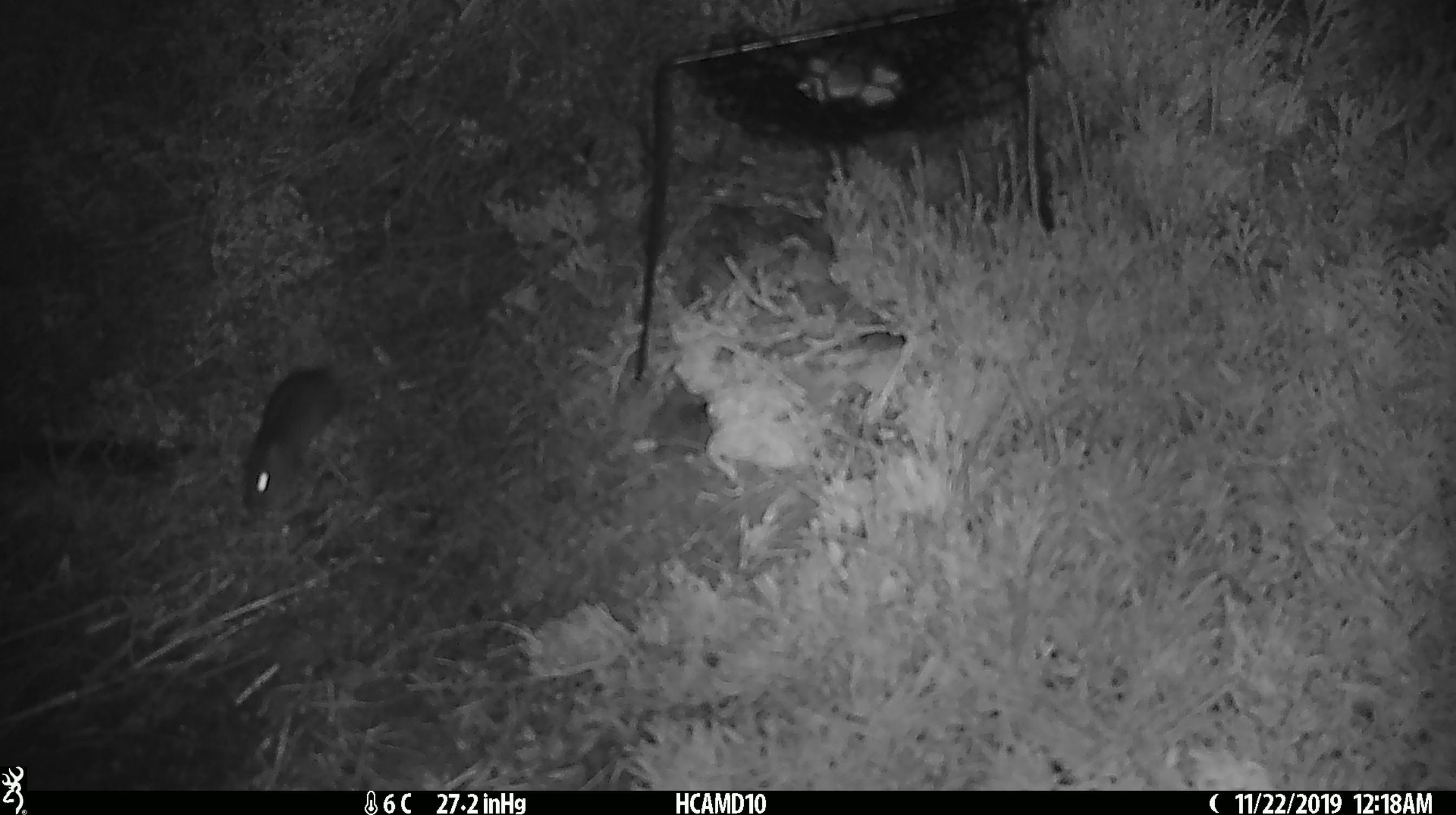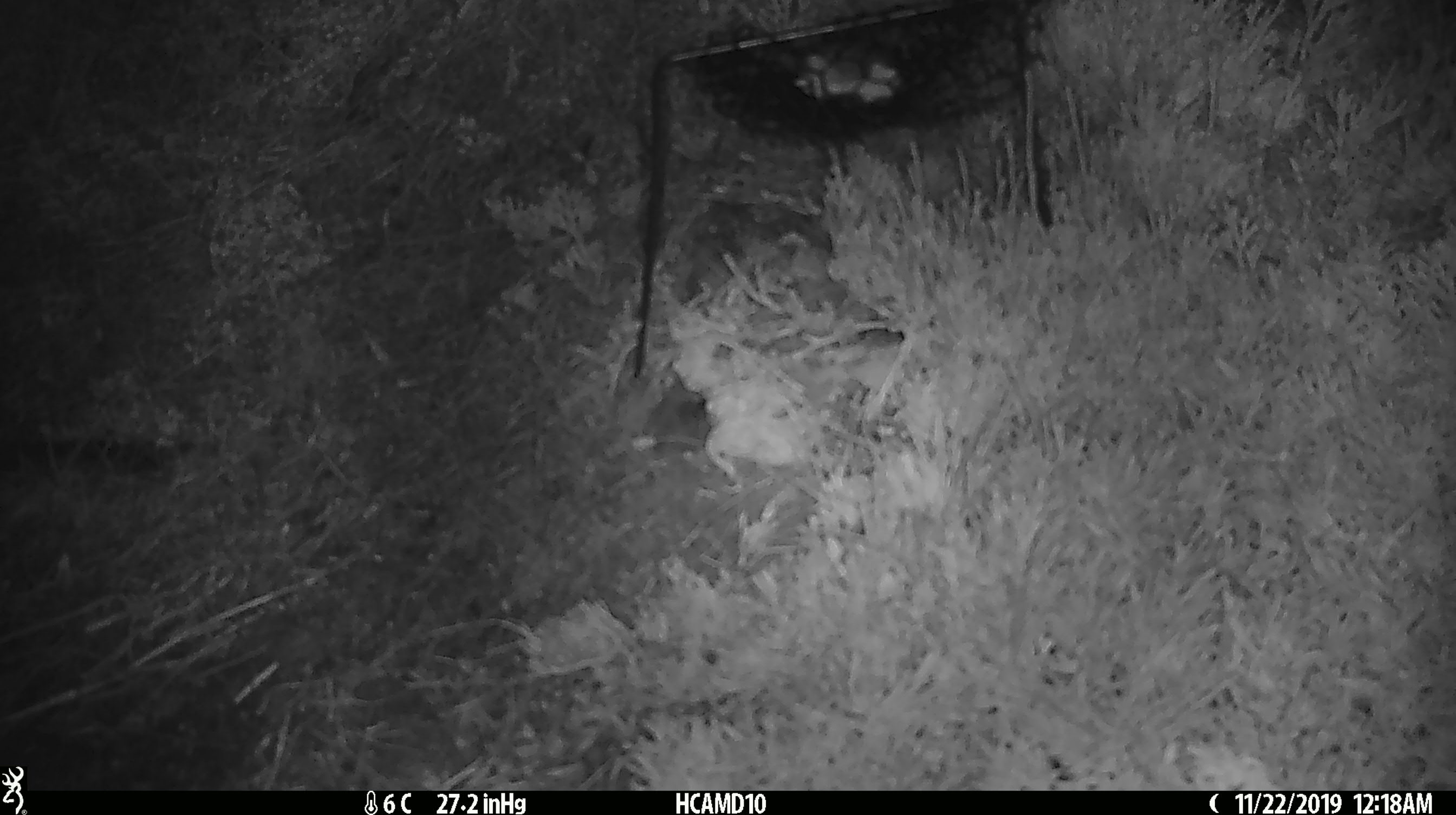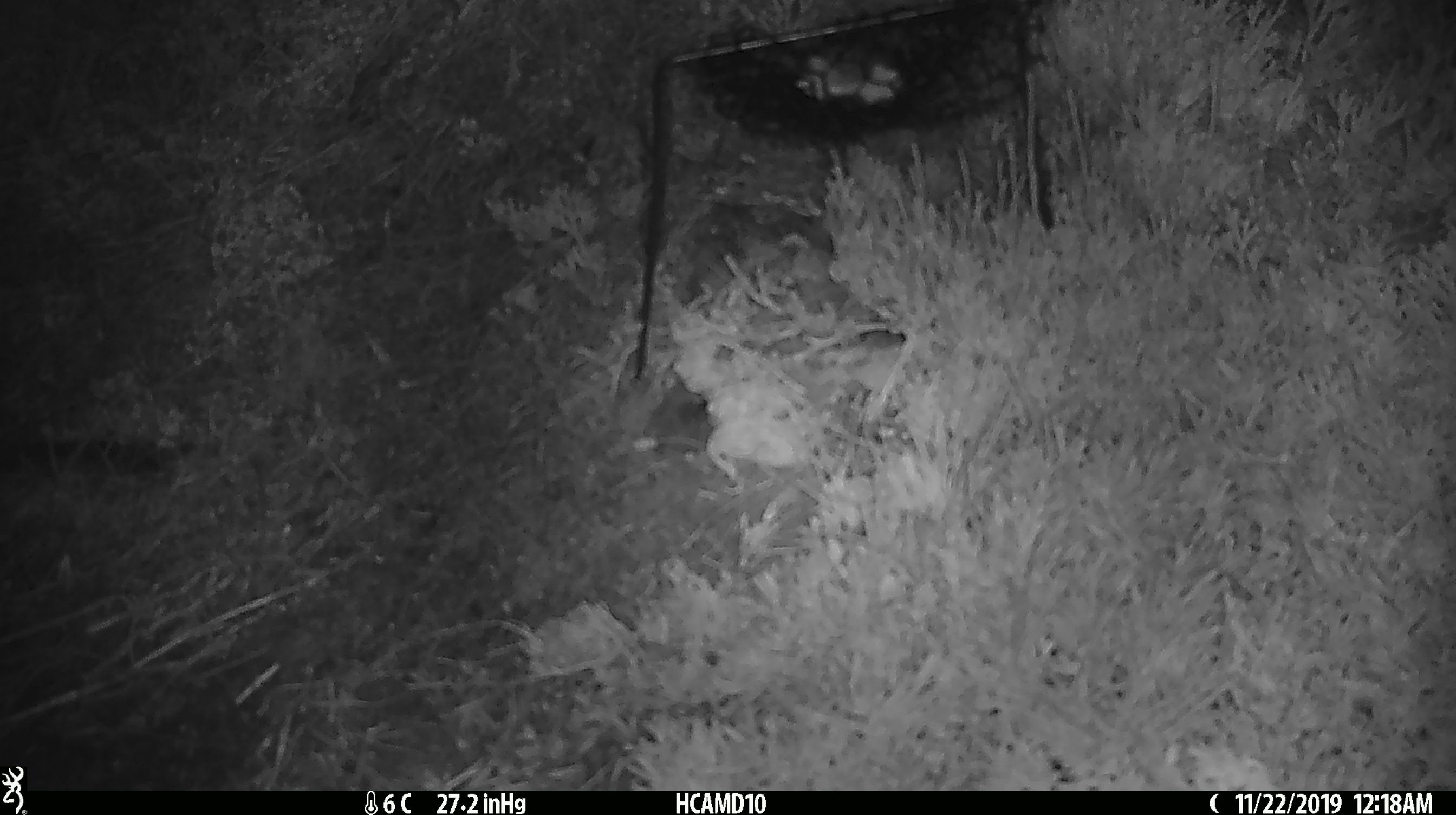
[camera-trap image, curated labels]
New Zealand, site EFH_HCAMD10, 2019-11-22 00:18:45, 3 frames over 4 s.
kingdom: Animalia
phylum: Chordata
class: Mammalia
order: Rodentia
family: Muridae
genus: Mus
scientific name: Mus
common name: mouse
Mouse (Mus).